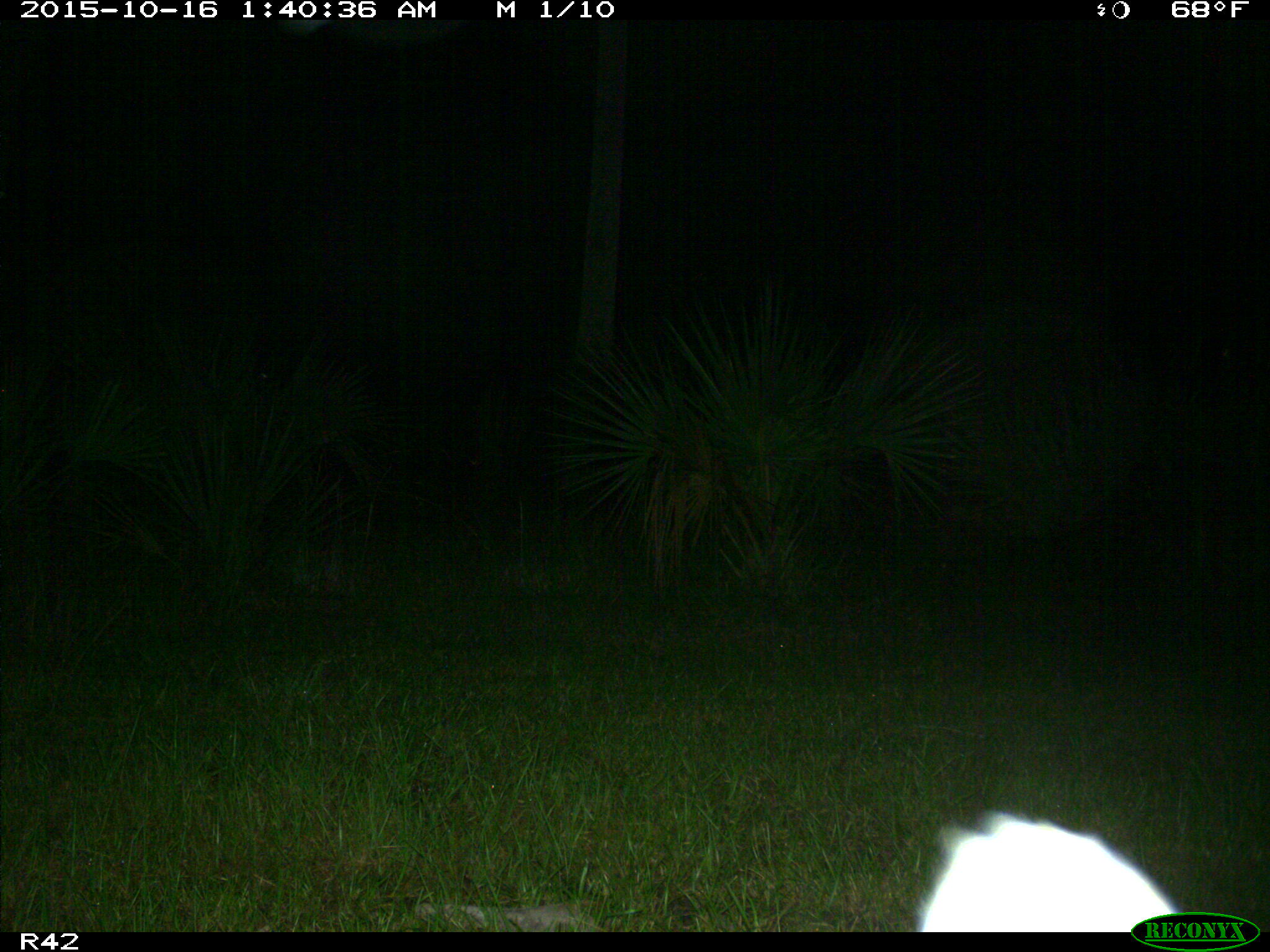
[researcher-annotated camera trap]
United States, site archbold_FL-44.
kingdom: Animalia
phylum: Chordata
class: Mammalia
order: Carnivora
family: Procyonidae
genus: Procyon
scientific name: Procyon lotor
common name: common raccoon